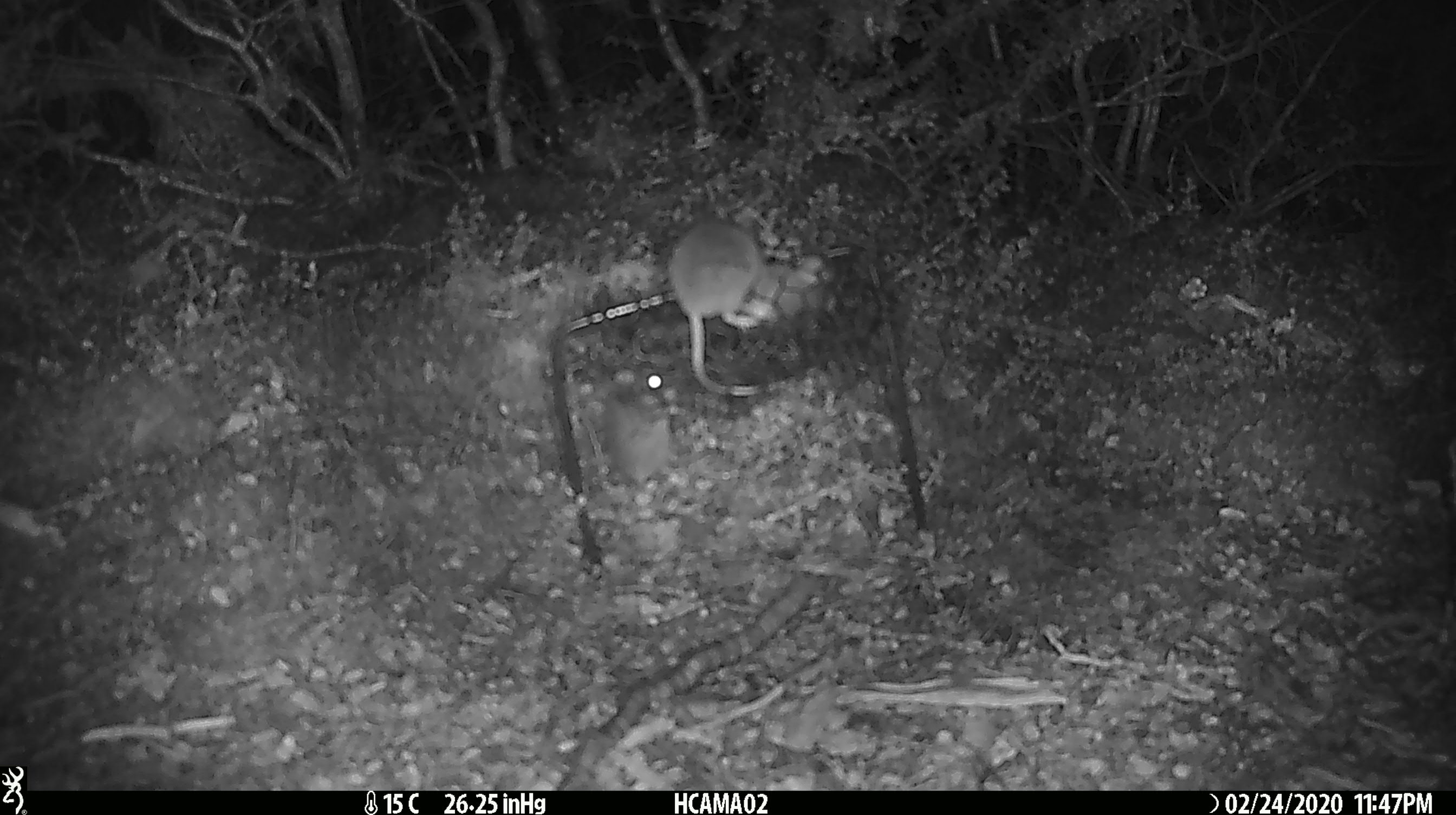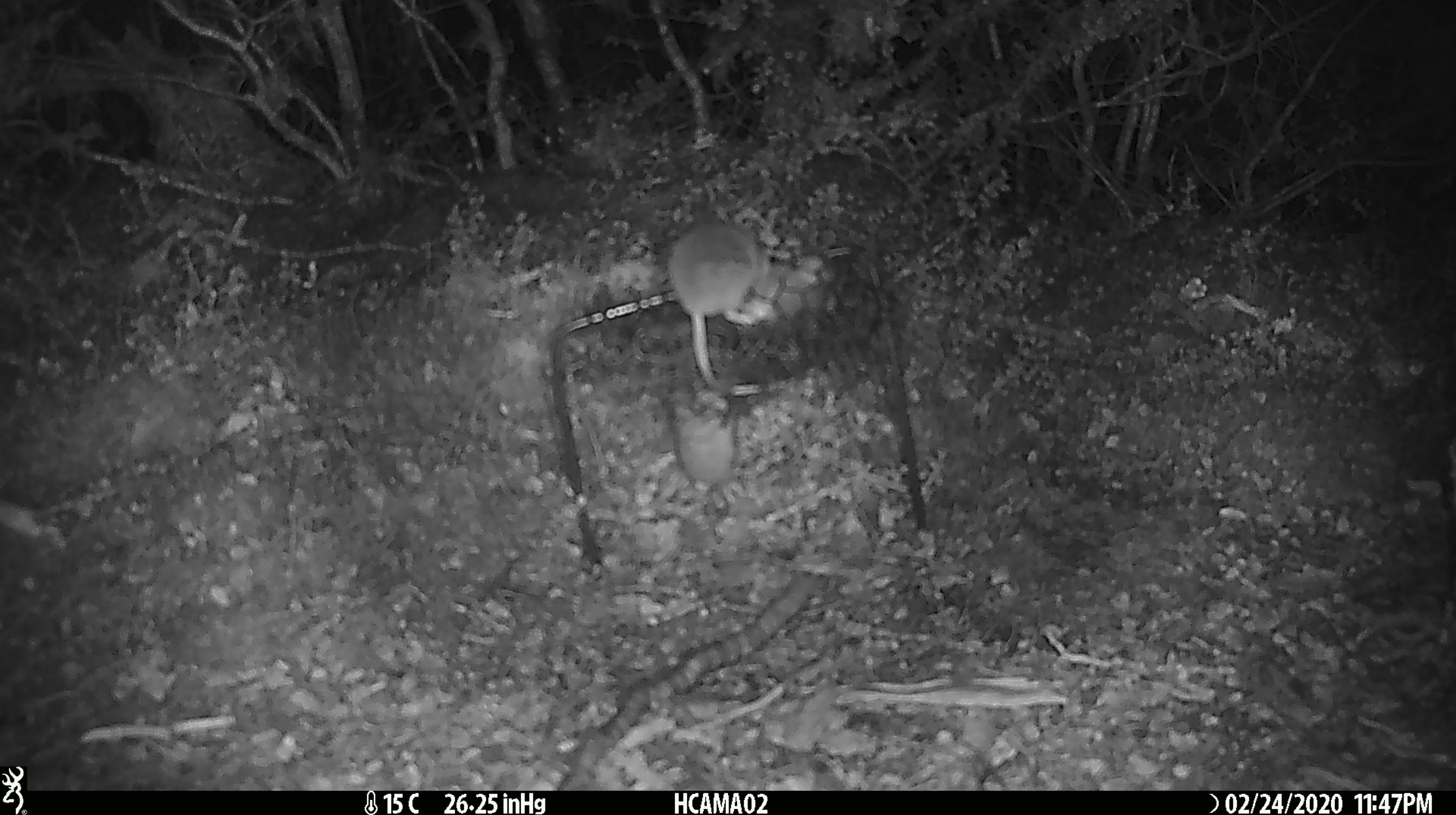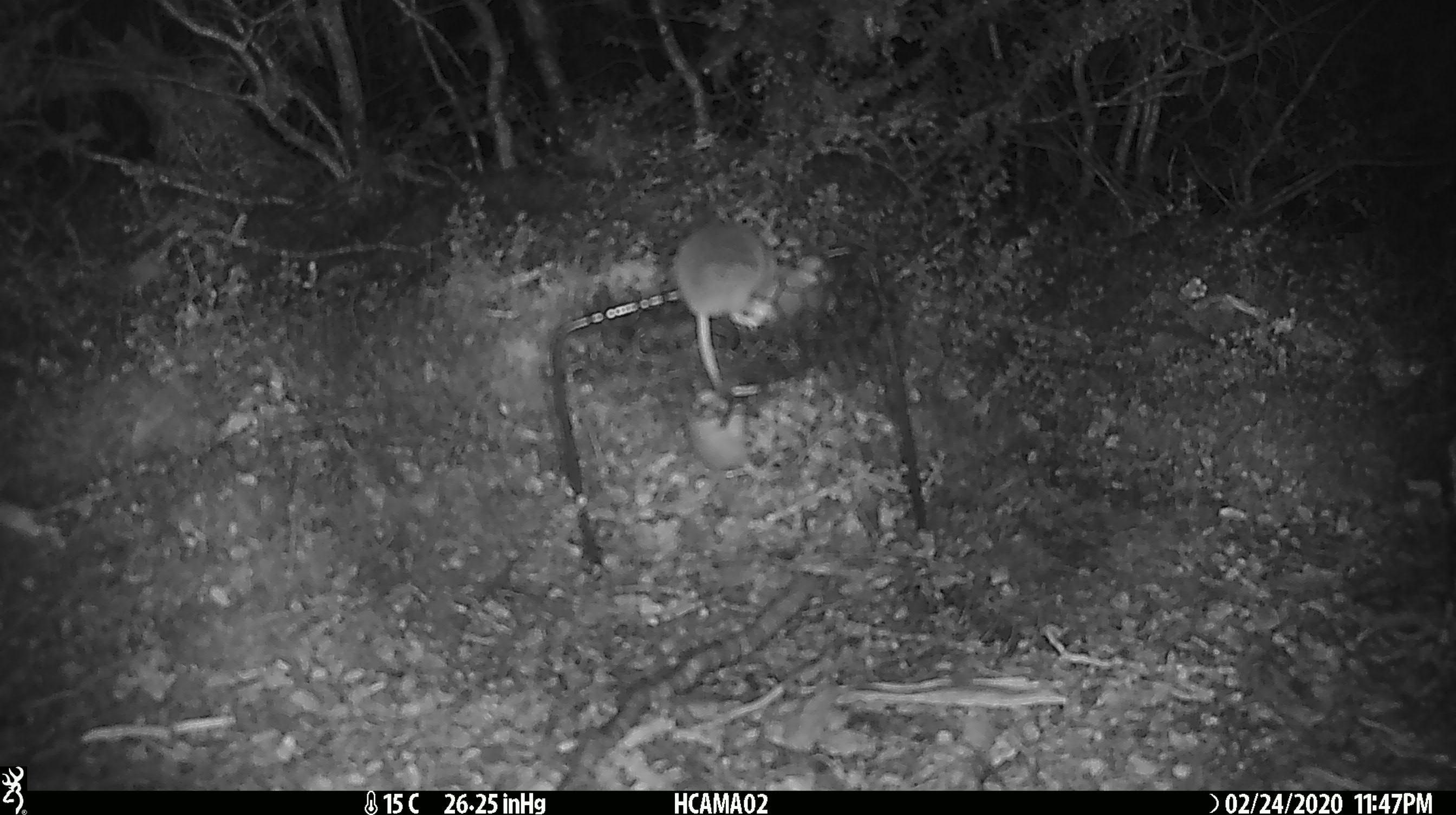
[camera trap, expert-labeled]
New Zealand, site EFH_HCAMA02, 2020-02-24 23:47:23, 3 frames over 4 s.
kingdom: Animalia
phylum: Chordata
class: Mammalia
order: Rodentia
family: Muridae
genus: Mus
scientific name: Mus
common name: mouse